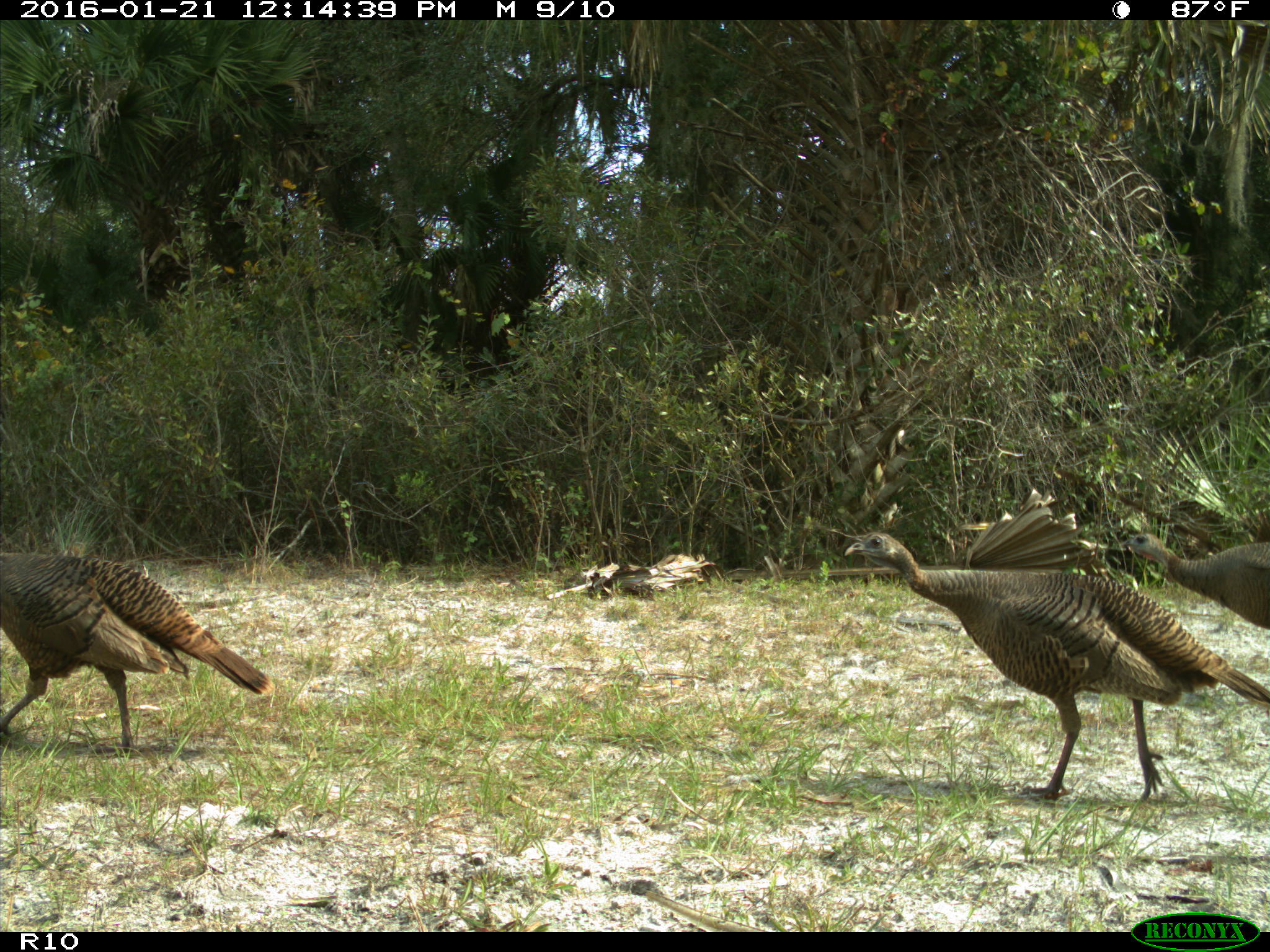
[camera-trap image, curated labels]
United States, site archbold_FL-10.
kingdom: Animalia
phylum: Chordata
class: Aves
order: Galliformes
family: Phasianidae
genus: Meleagris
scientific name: Meleagris gallopavo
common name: wild turkey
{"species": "Meleagris gallopavo (wild turkey)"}